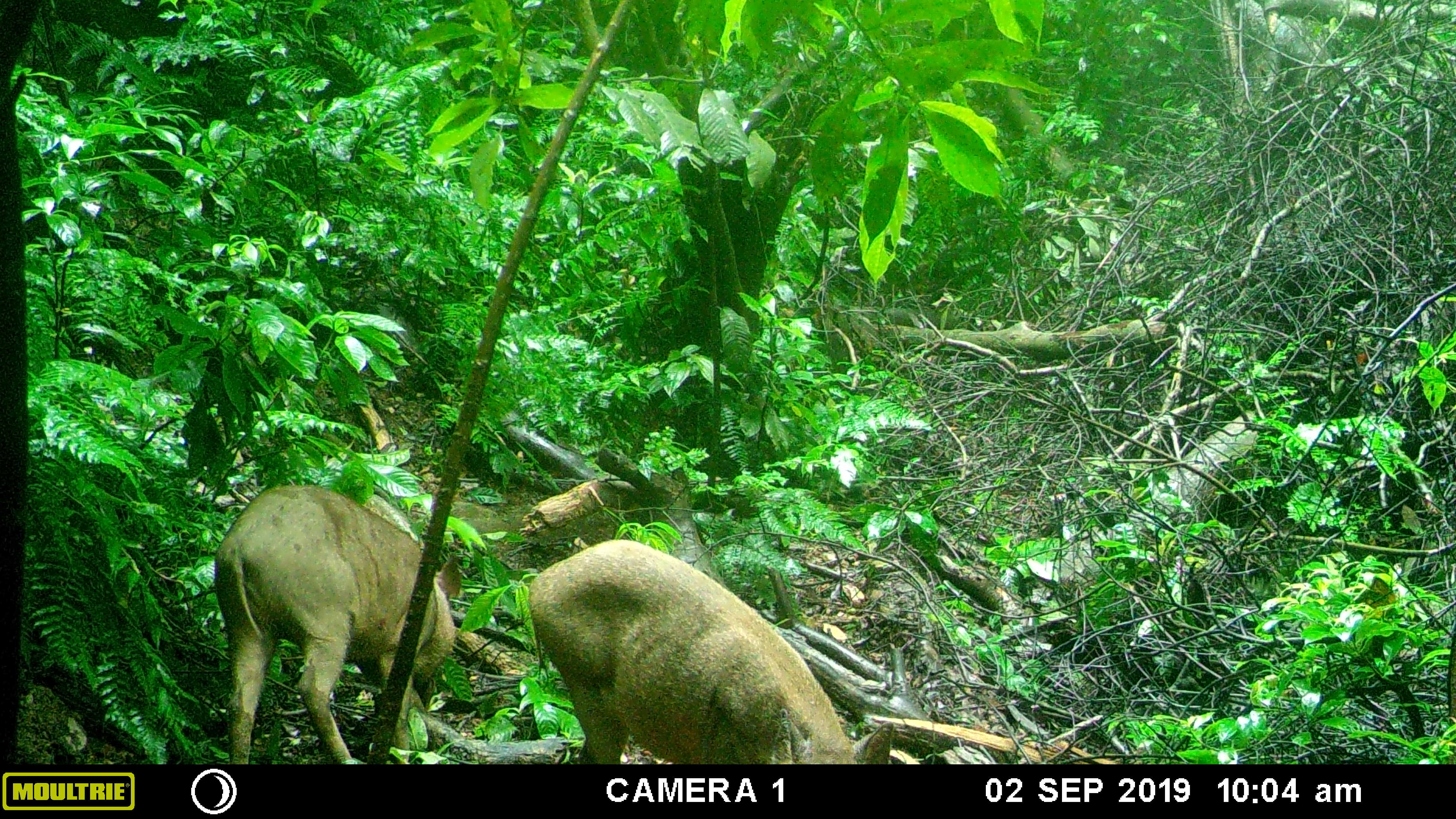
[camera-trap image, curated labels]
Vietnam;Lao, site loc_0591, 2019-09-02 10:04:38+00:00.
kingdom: Animalia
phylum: Chordata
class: Mammalia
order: Artiodactyla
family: Suidae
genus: Sus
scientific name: Sus scrofa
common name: eurasian wild pig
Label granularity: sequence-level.